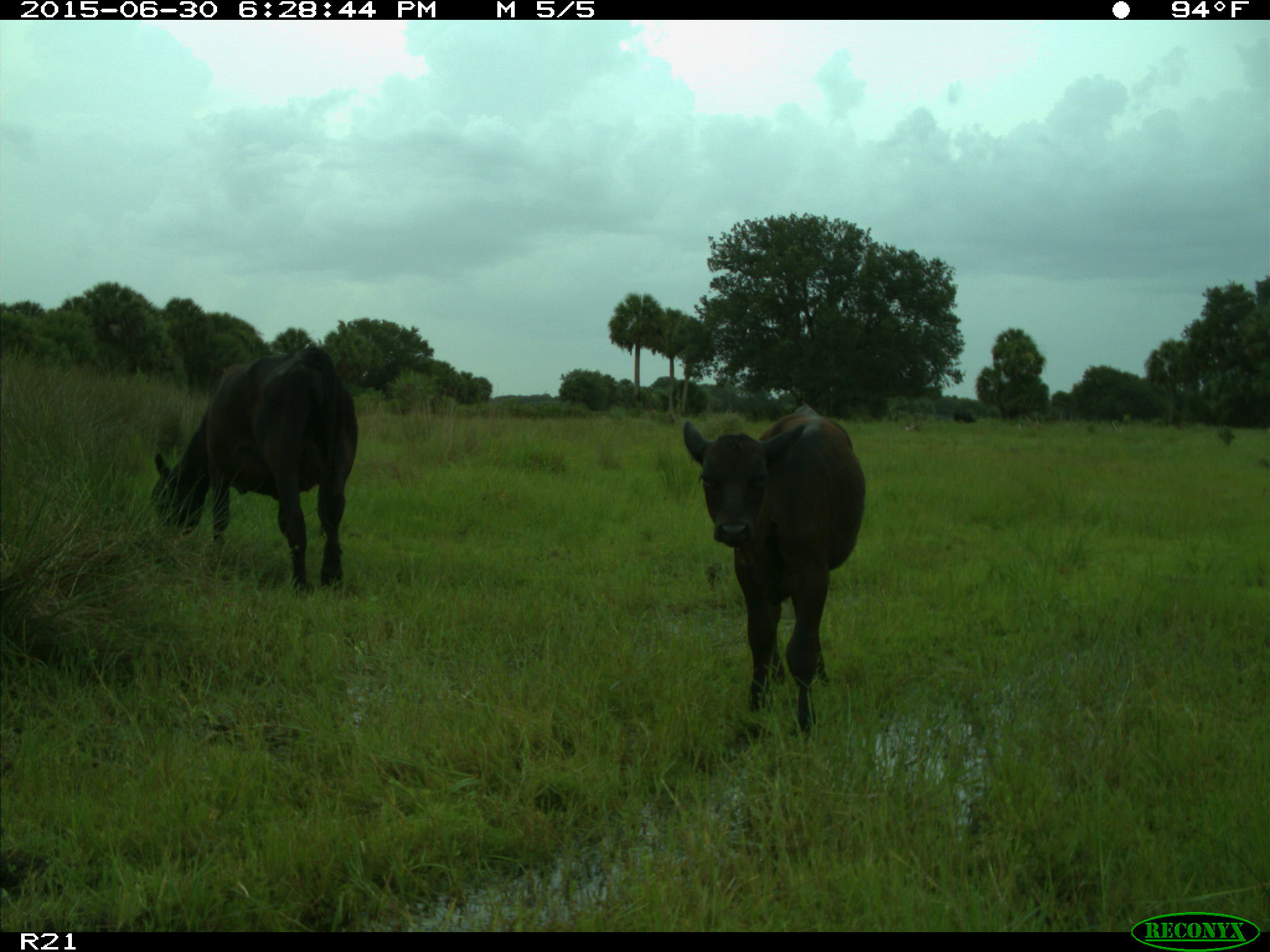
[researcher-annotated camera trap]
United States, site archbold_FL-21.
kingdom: Animalia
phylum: Chordata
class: Mammalia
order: Artiodactyla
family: Bovidae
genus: Bos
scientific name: Bos taurus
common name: domestic cow